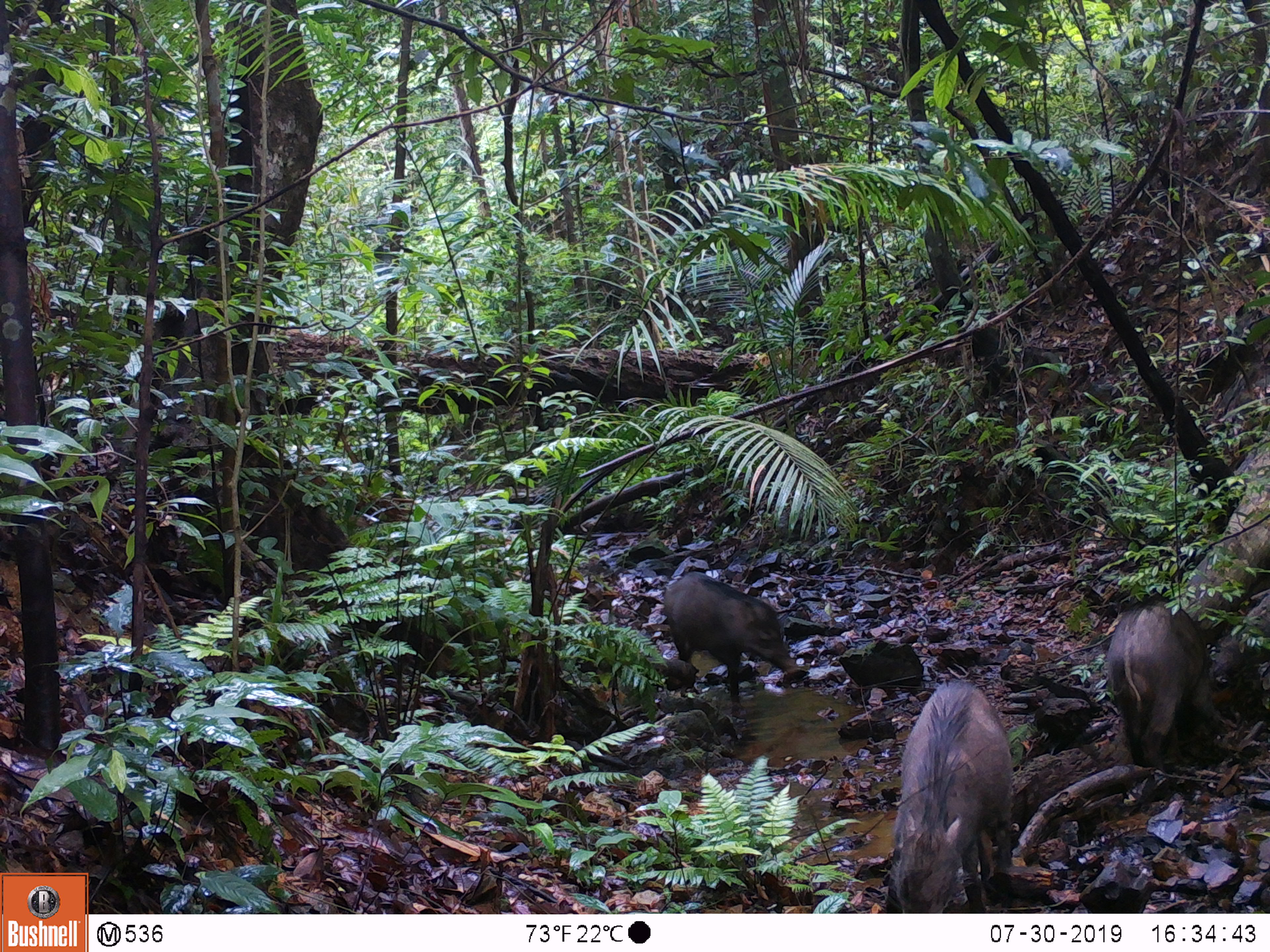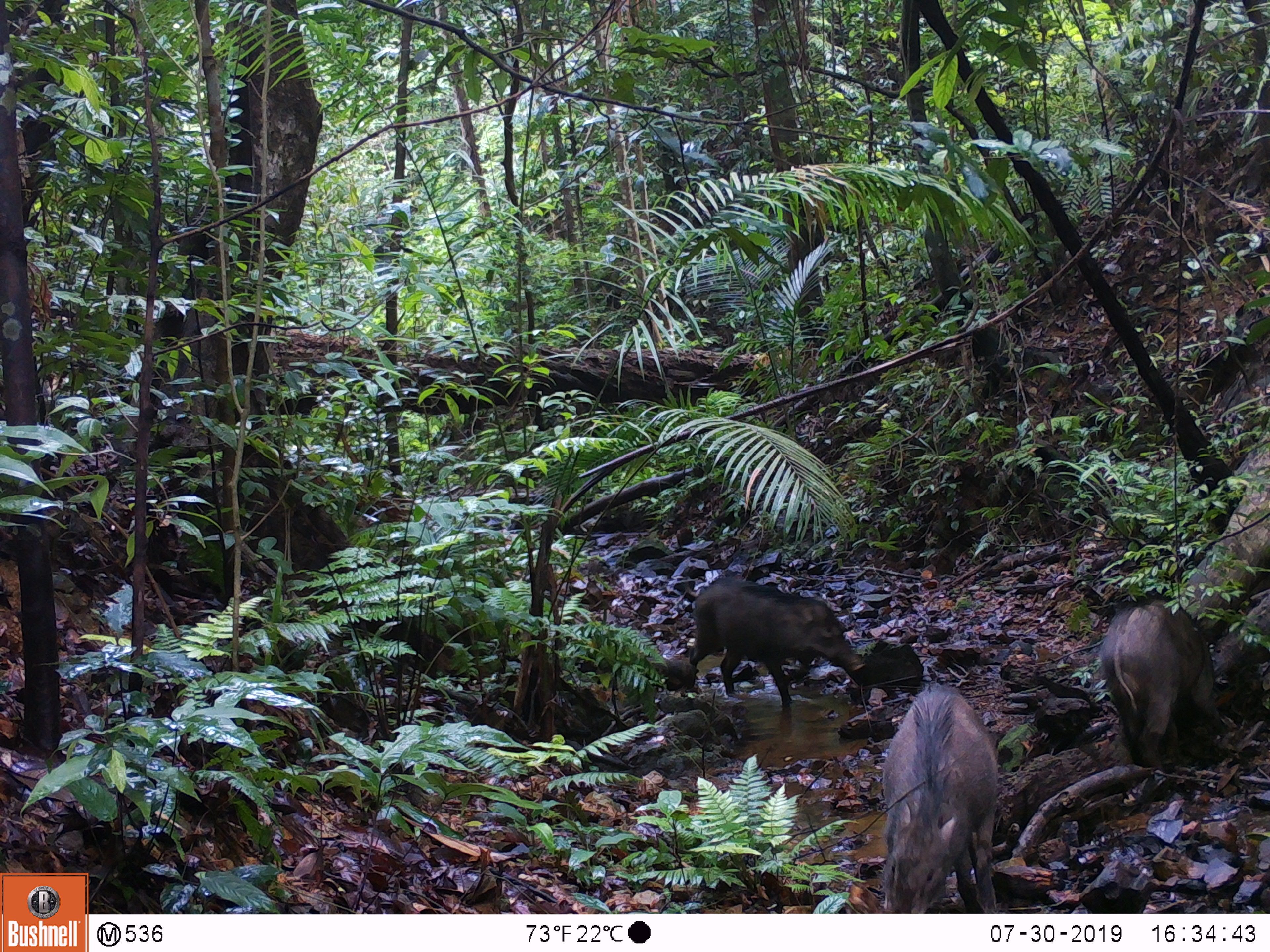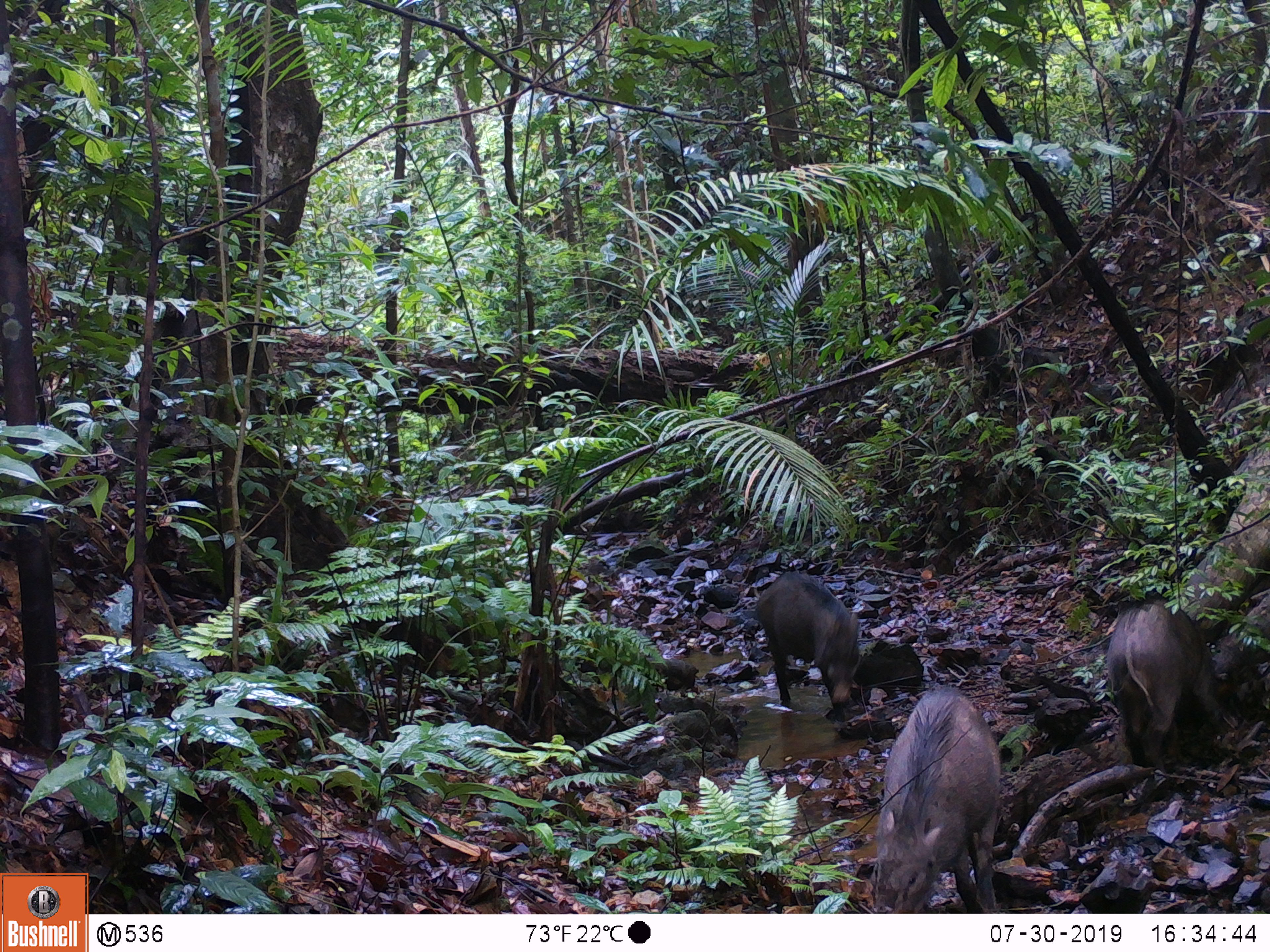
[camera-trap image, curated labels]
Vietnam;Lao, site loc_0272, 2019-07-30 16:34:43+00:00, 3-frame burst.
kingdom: Animalia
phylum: Chordata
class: Mammalia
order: Artiodactyla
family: Suidae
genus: Sus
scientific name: Sus scrofa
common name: eurasian wild pig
Eurasian wild pig (Sus scrofa). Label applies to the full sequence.